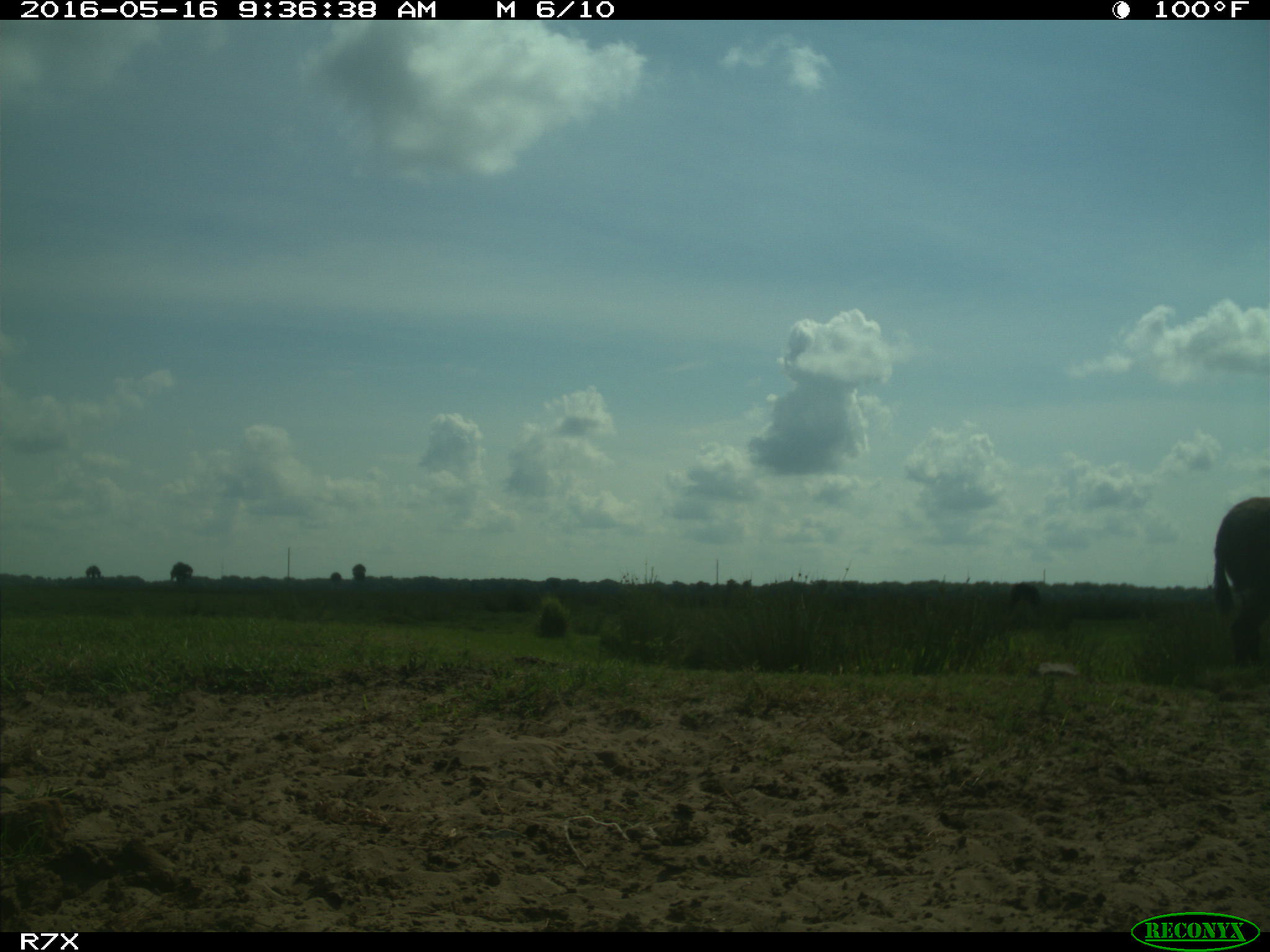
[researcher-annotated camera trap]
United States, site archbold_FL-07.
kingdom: Animalia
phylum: Chordata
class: Mammalia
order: Artiodactyla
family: Bovidae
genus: Bos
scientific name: Bos taurus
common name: domestic cow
Bos taurus (domestic cow).